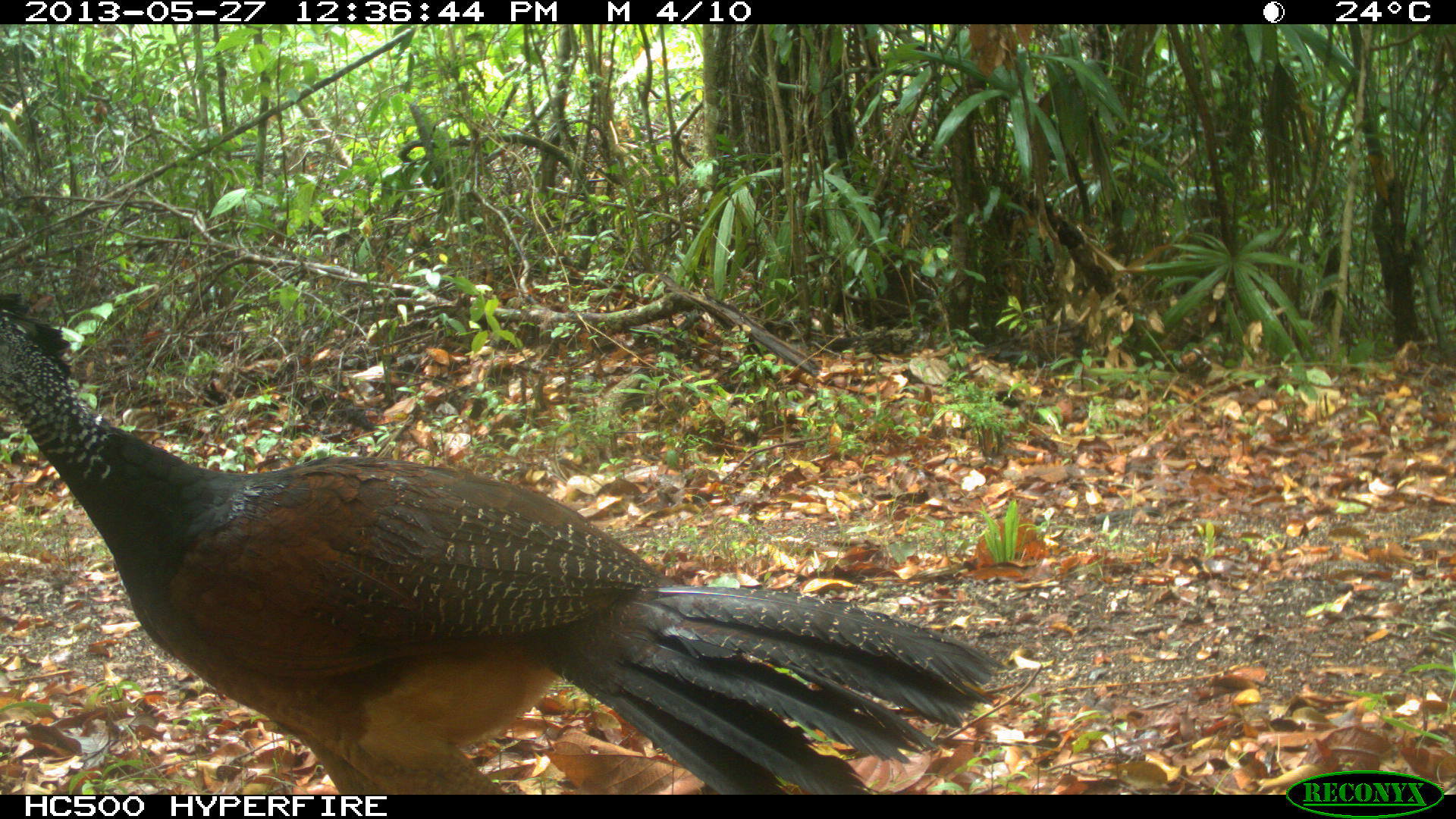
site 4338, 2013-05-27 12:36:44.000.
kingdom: Animalia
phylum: Chordata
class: Aves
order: Galliformes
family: Cracidae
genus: Crax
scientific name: Crax rubra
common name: great curassow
Crax rubra (great curassow), count 2.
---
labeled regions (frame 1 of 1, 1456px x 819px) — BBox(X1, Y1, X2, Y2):
crax rubra: BBox(0, 286, 987, 791)